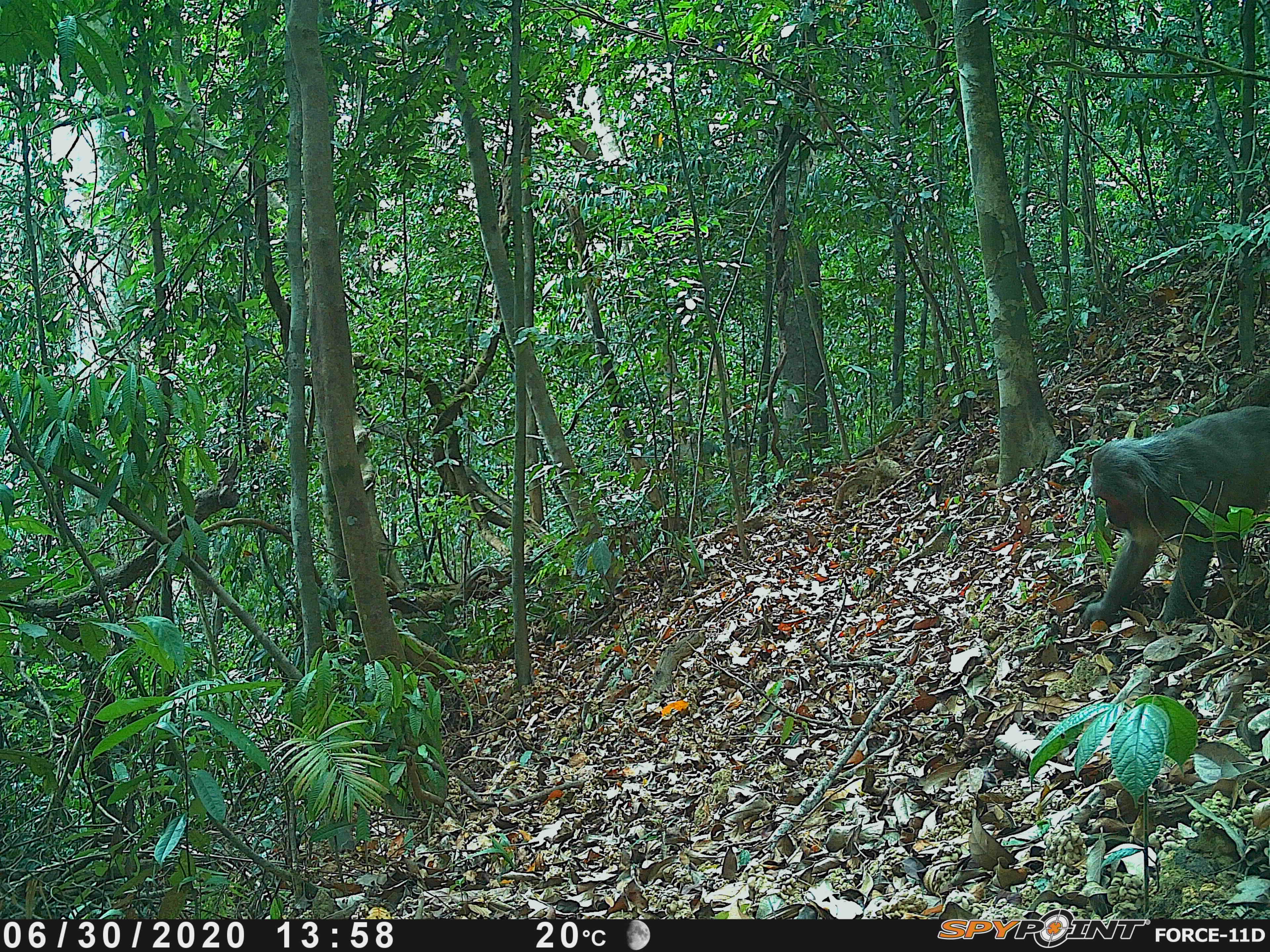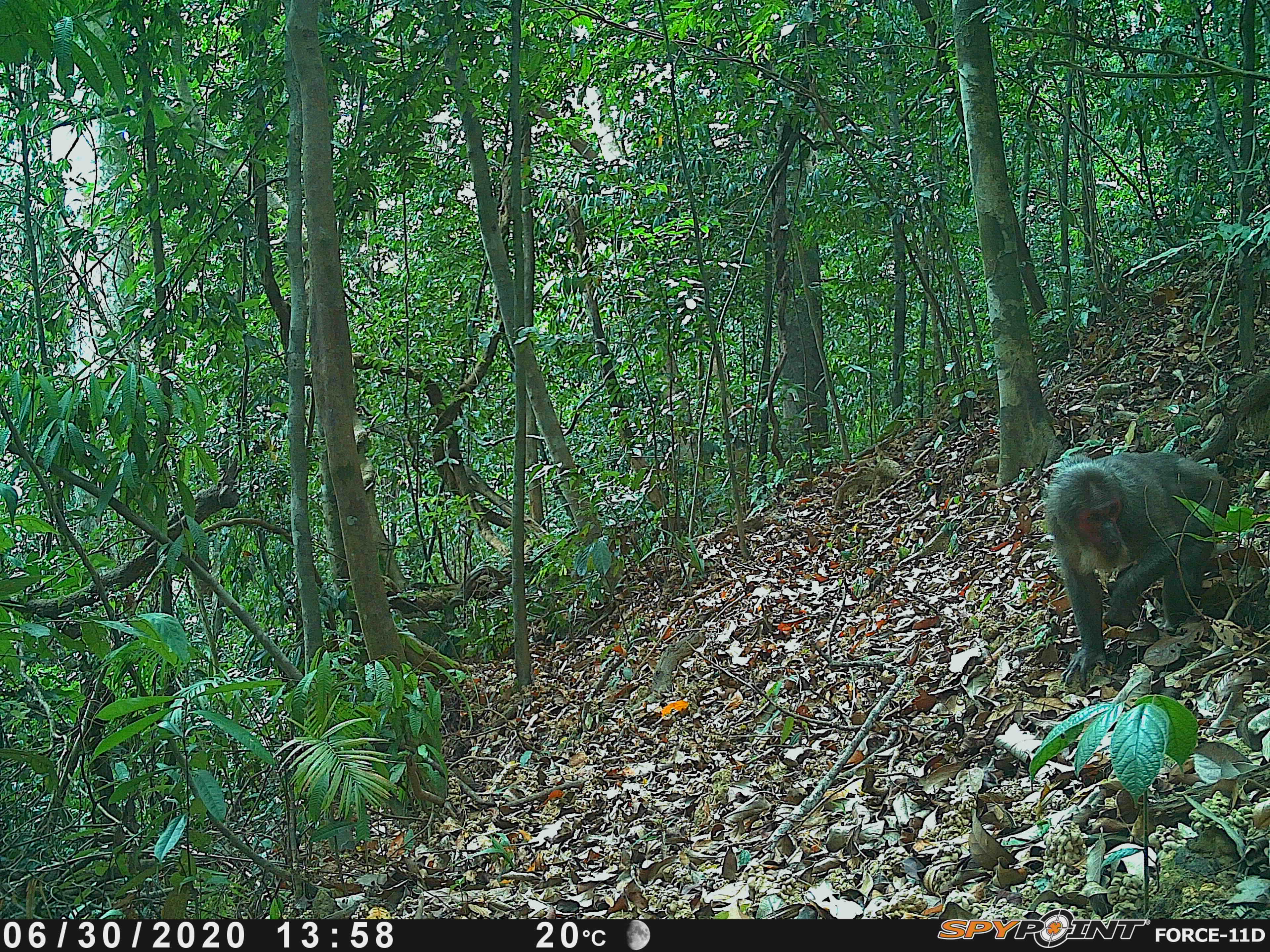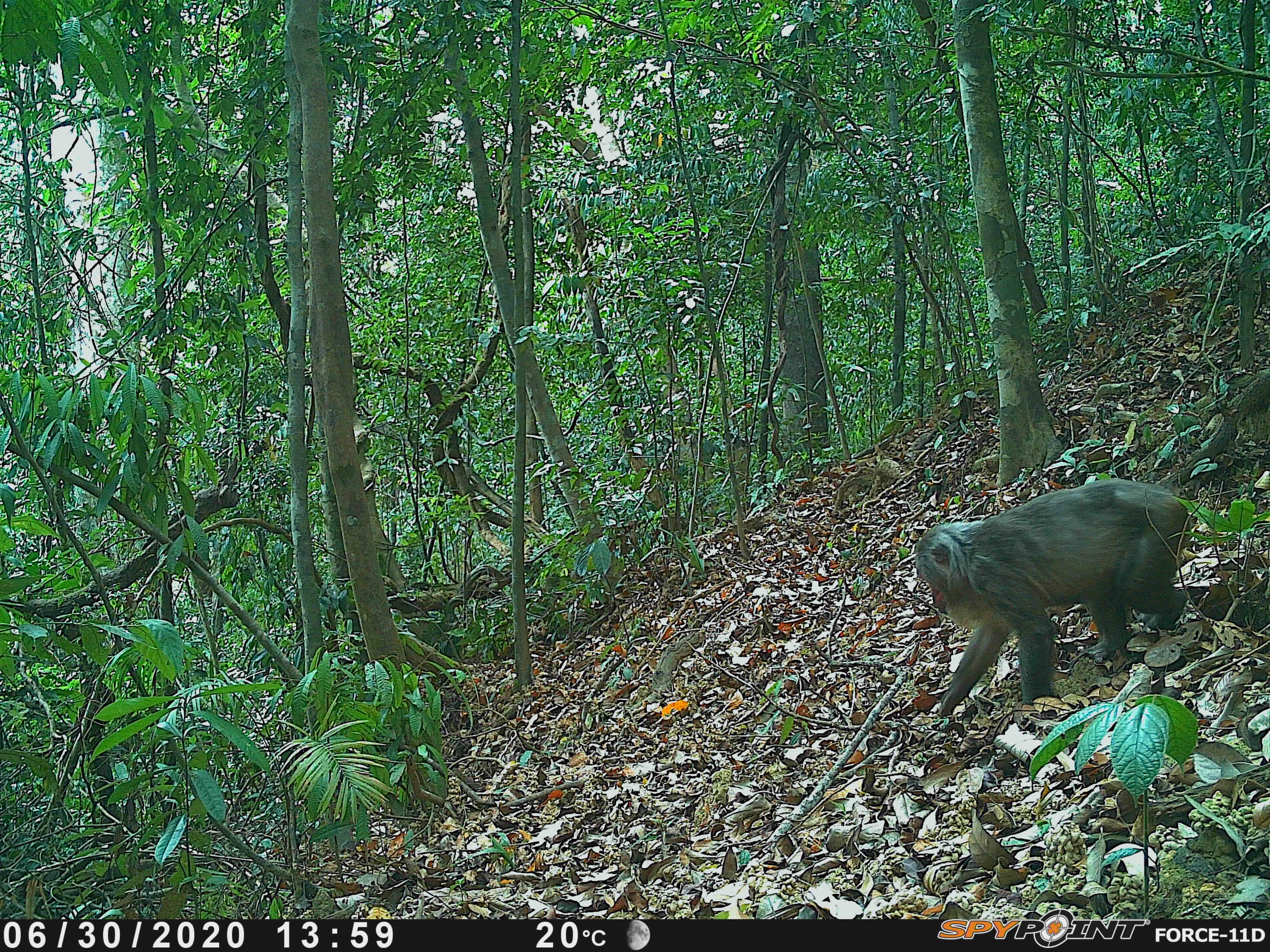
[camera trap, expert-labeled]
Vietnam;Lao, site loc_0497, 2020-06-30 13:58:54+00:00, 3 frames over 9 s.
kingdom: Animalia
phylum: Chordata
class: Mammalia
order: Primates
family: Cercopithecidae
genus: Macaca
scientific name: Macaca arctoides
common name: stump-tailed macaque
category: stump tailed macaque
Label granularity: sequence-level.